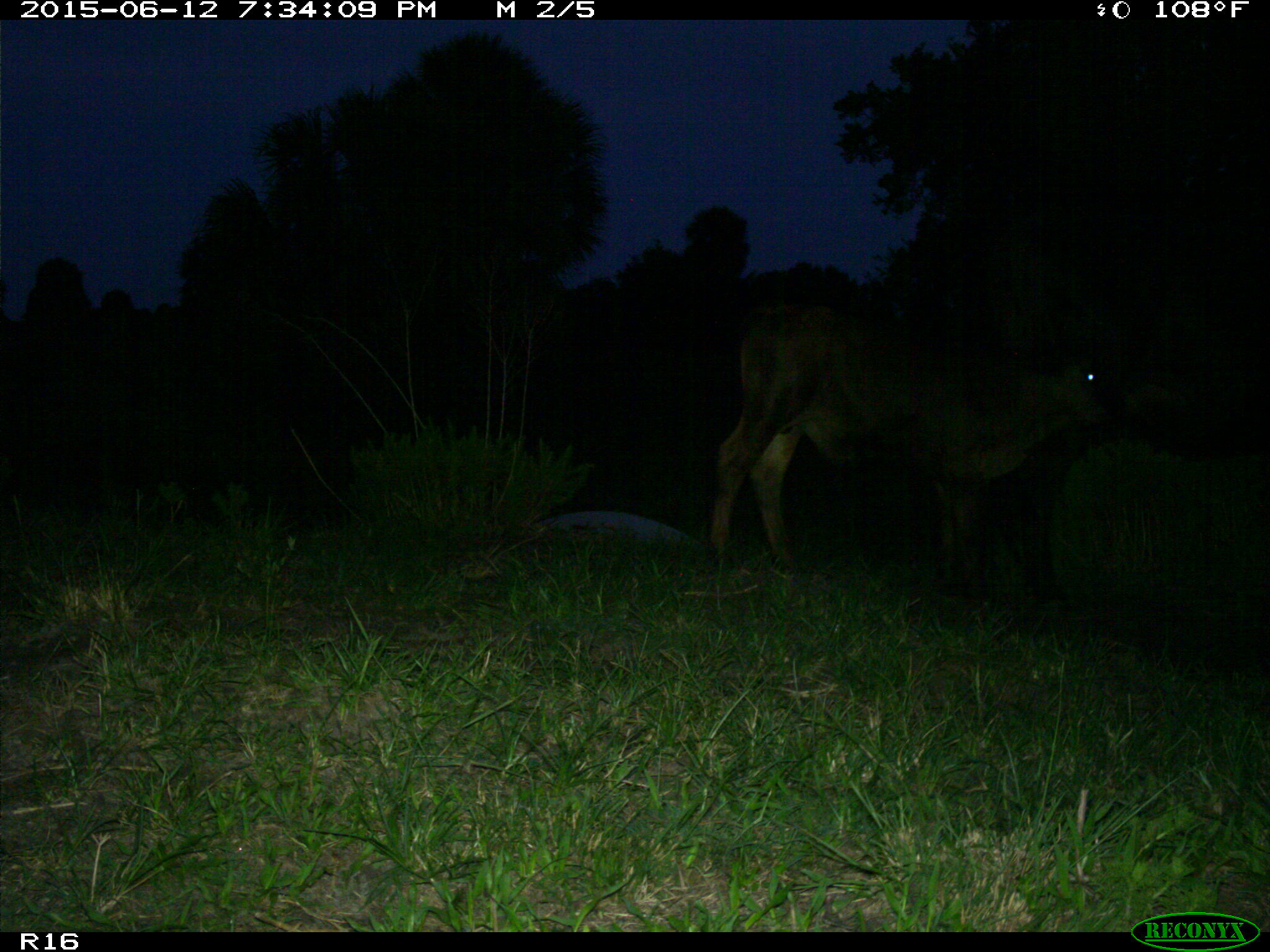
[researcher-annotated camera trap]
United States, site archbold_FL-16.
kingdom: Animalia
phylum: Chordata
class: Mammalia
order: Artiodactyla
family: Bovidae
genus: Bos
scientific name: Bos taurus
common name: domestic cow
Bos taurus (domestic cow).